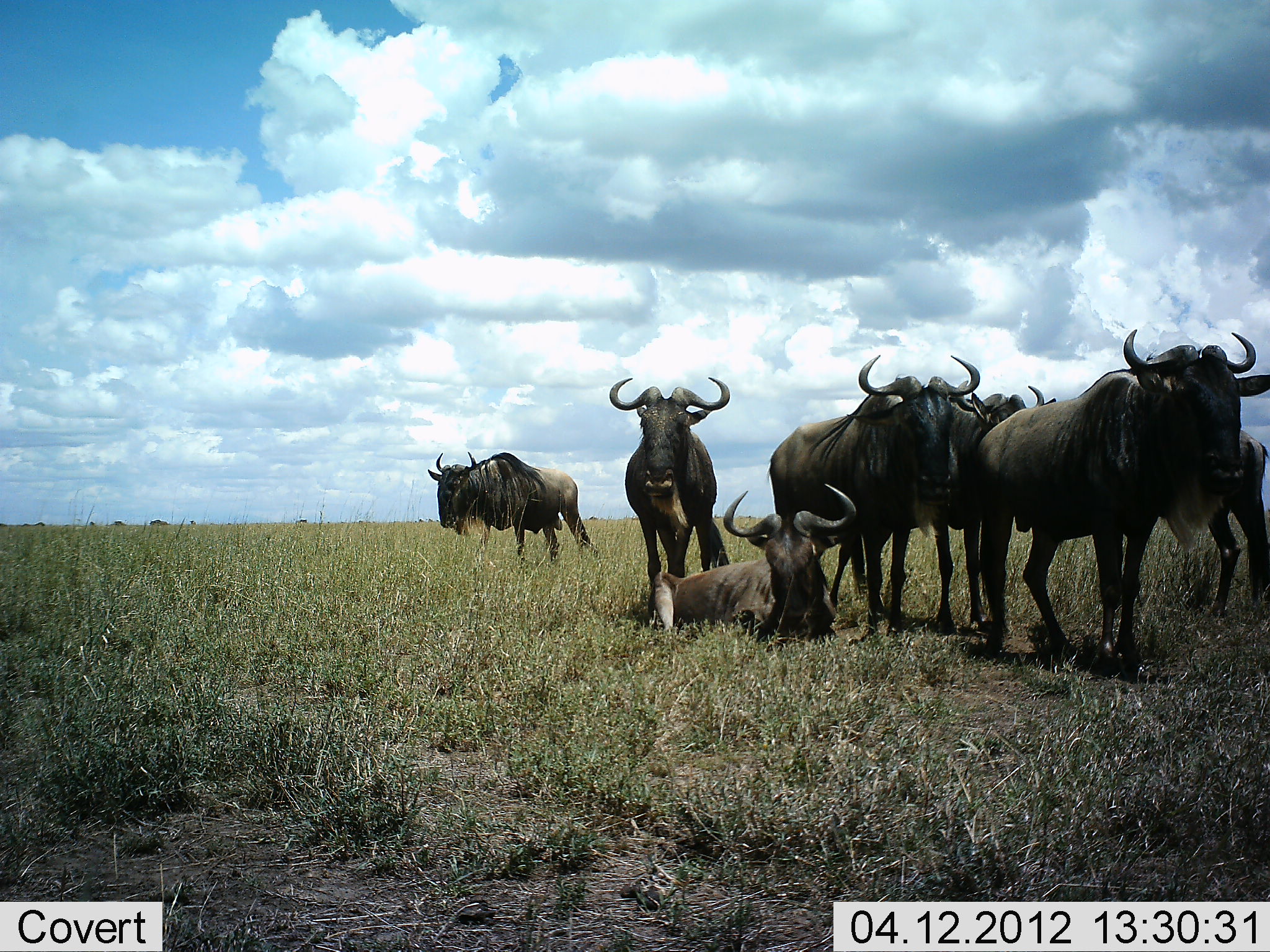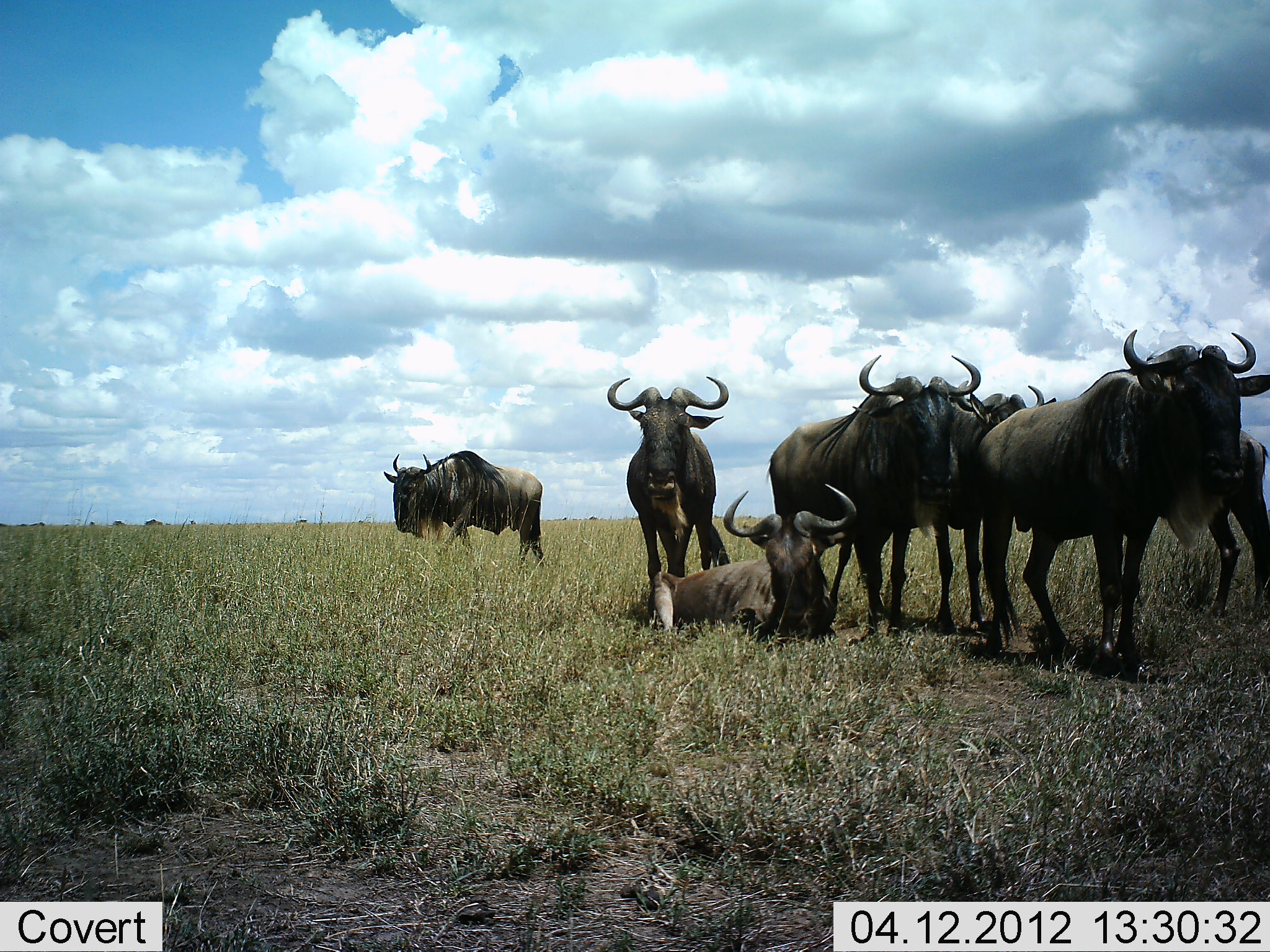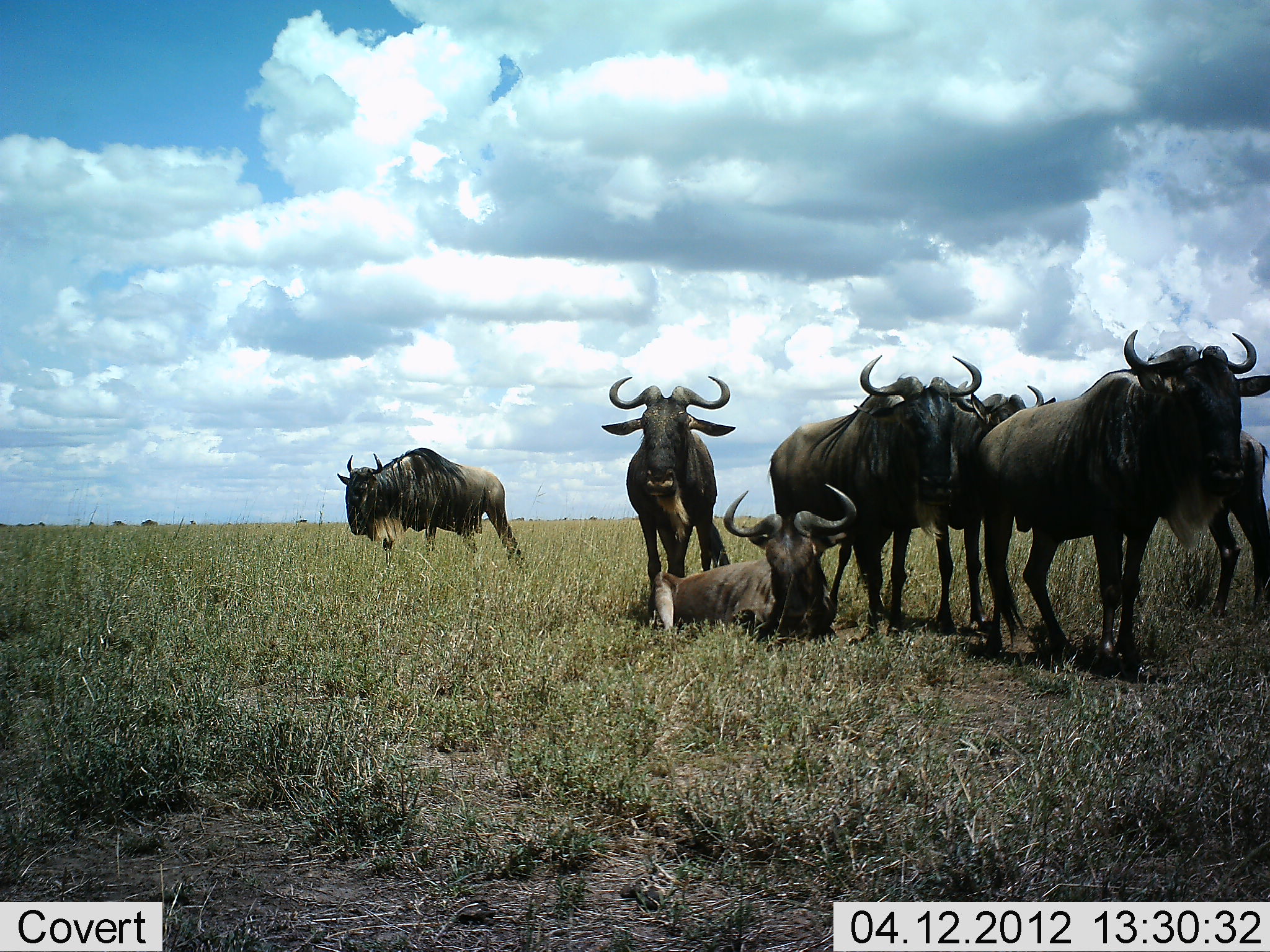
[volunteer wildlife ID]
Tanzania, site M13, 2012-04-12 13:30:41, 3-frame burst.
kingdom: Animalia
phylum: Chordata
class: Mammalia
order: Artiodactyla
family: Bovidae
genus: Connochaetes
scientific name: Connochaetes taurinus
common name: blue wildebeest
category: wildebeest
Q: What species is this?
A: Wildebeest (blue wildebeest) (Connochaetes taurinus).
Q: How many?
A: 7.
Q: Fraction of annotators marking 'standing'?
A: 89%.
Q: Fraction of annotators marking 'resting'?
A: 89%.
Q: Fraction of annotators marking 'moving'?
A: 61%.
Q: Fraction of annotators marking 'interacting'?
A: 11%.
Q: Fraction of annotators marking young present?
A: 6%.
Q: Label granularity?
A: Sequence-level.